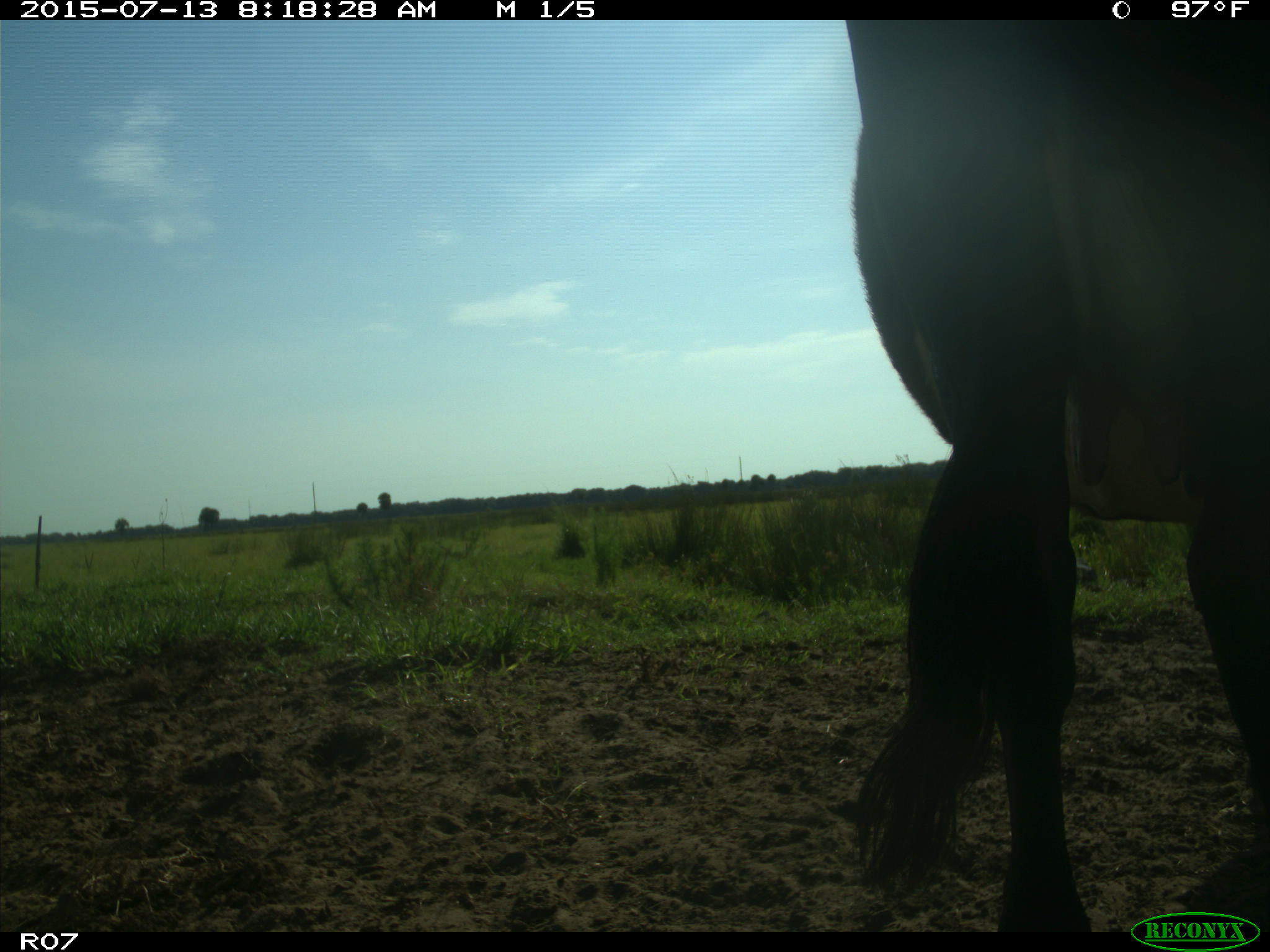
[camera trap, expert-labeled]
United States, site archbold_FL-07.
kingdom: Animalia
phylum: Chordata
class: Mammalia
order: Artiodactyla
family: Bovidae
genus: Bos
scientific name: Bos taurus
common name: domestic cow